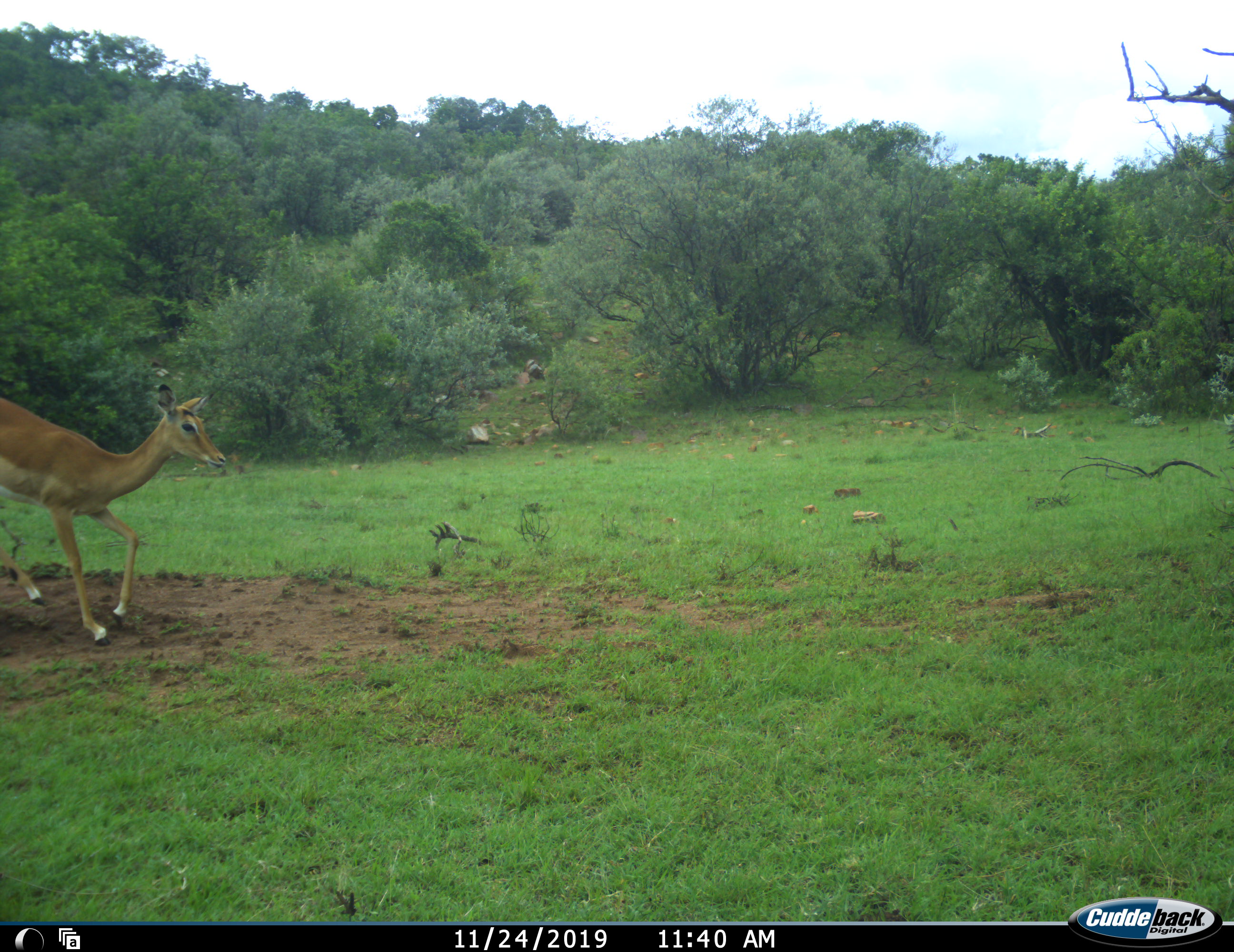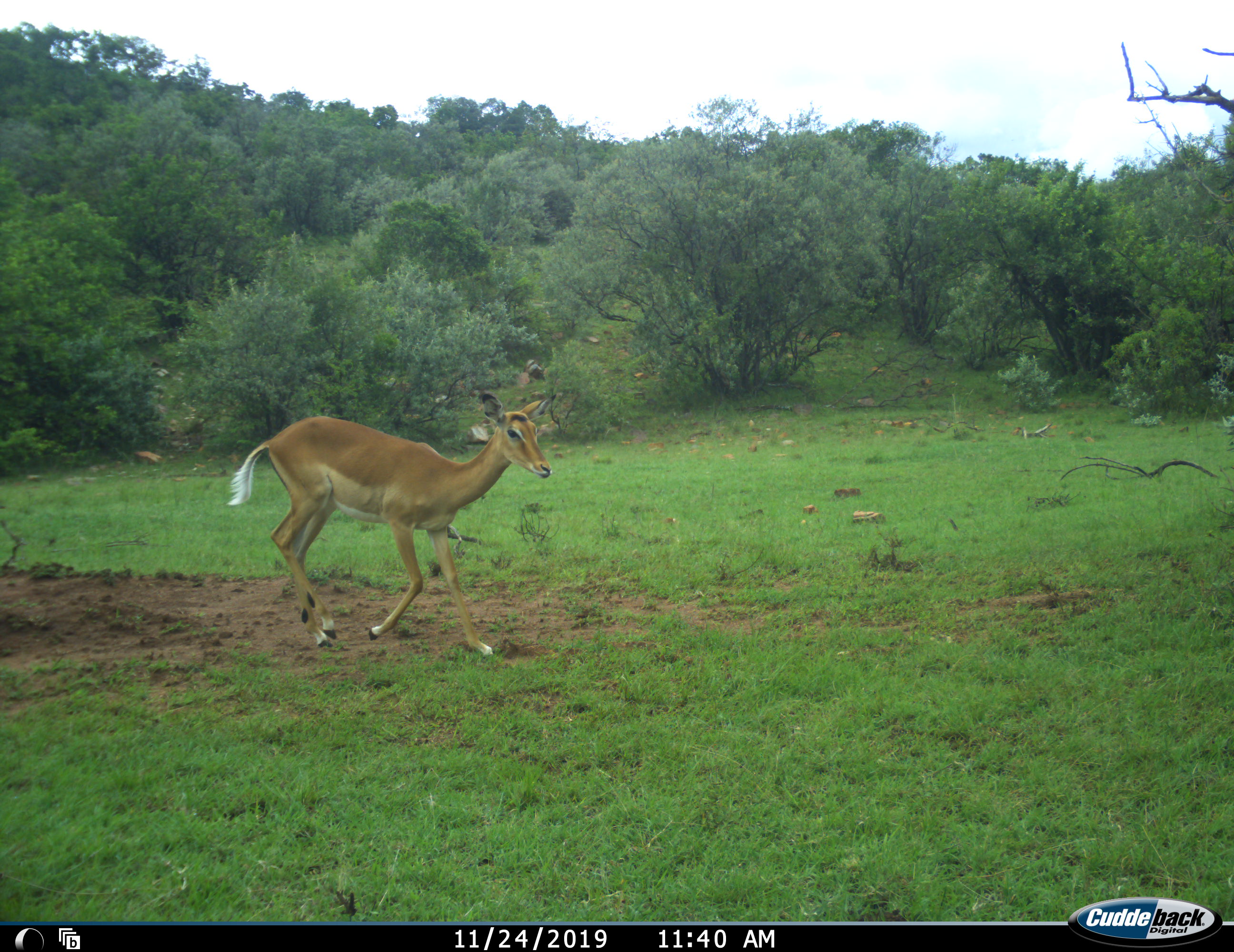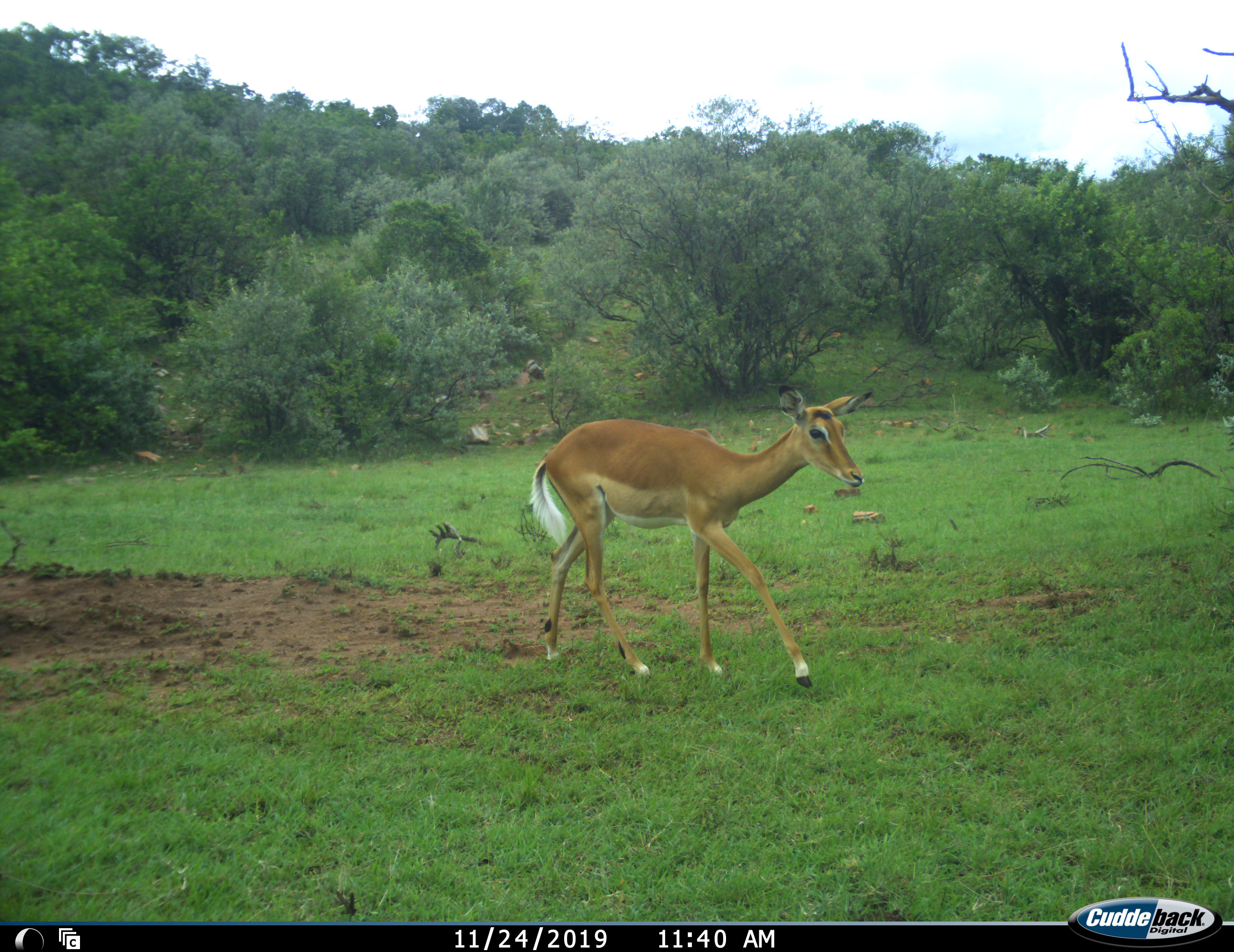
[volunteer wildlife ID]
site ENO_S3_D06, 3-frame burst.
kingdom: Animalia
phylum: Chordata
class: Mammalia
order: Artiodactyla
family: Bovidae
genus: Aepyceros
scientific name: Aepyceros melampus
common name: impala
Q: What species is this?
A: Impala (Aepyceros melampus).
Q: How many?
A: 1.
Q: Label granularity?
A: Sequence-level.